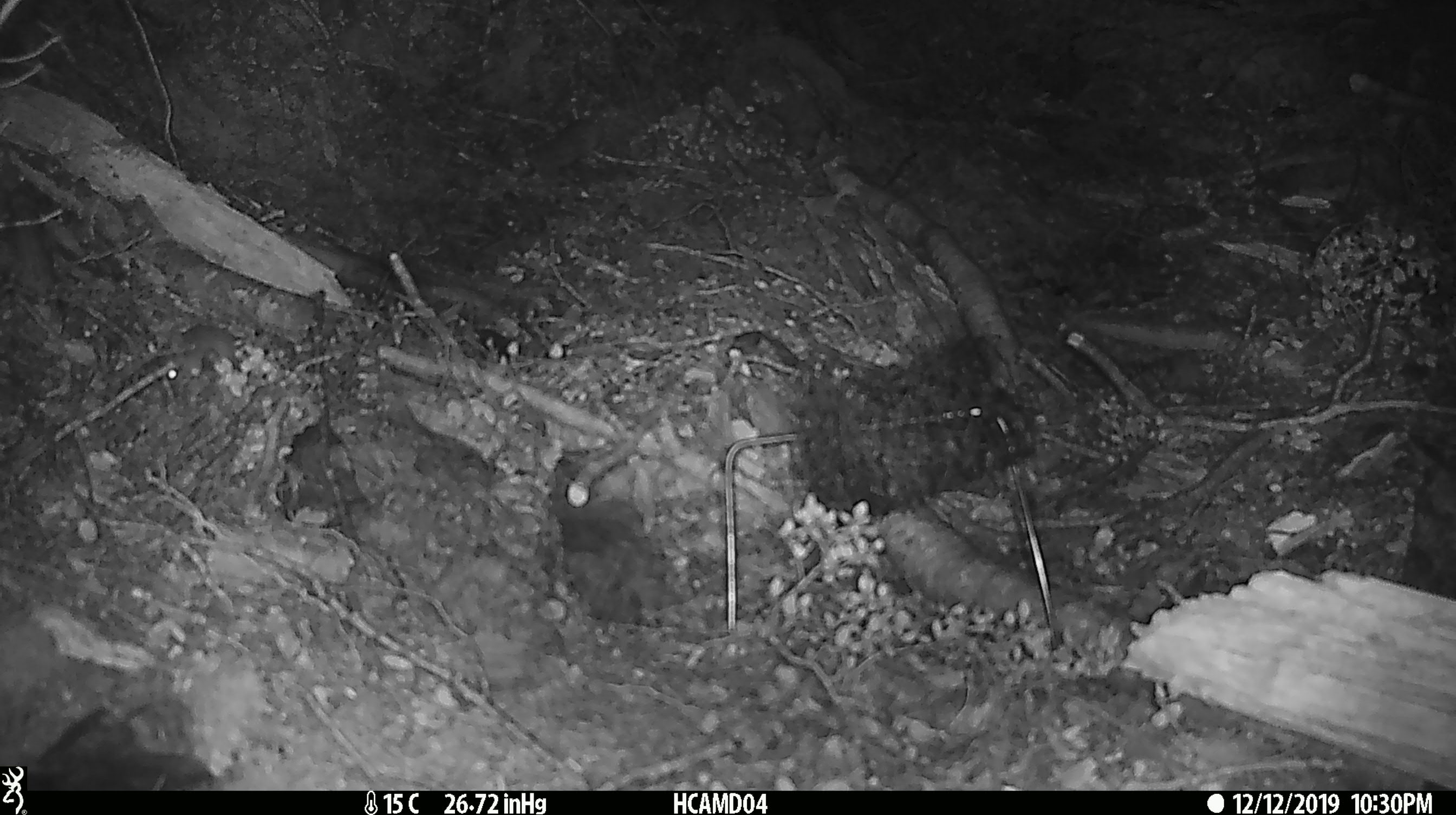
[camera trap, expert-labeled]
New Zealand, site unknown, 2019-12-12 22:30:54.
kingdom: Animalia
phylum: Chordata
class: Mammalia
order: Rodentia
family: Muridae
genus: Mus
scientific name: Mus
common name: mouse